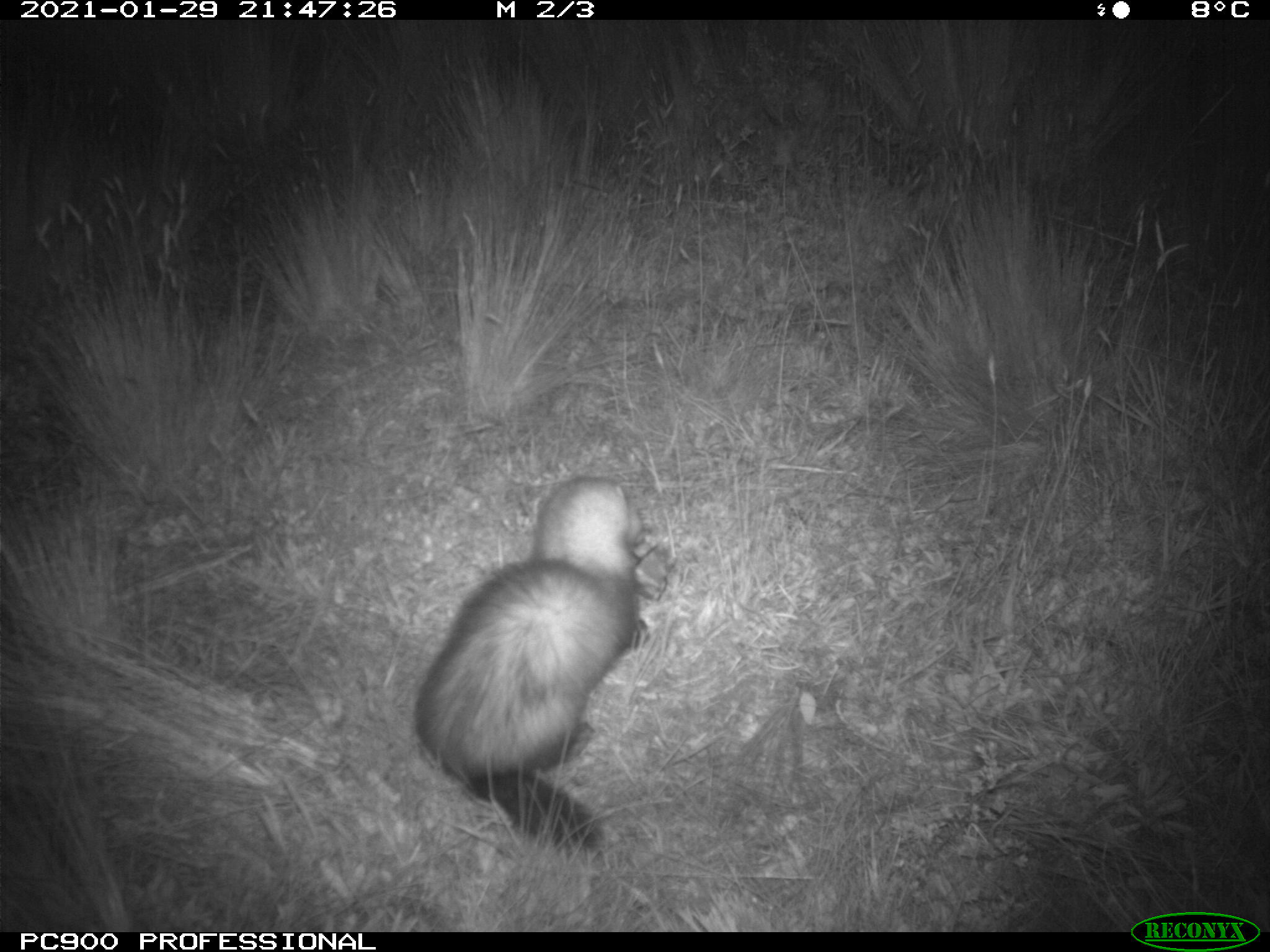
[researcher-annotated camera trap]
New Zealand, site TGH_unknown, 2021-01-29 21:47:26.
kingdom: Animalia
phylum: Chordata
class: Mammalia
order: Carnivora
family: Mustelidae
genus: Mustela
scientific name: Mustela furo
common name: ferret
Ferret (Mustela furo).